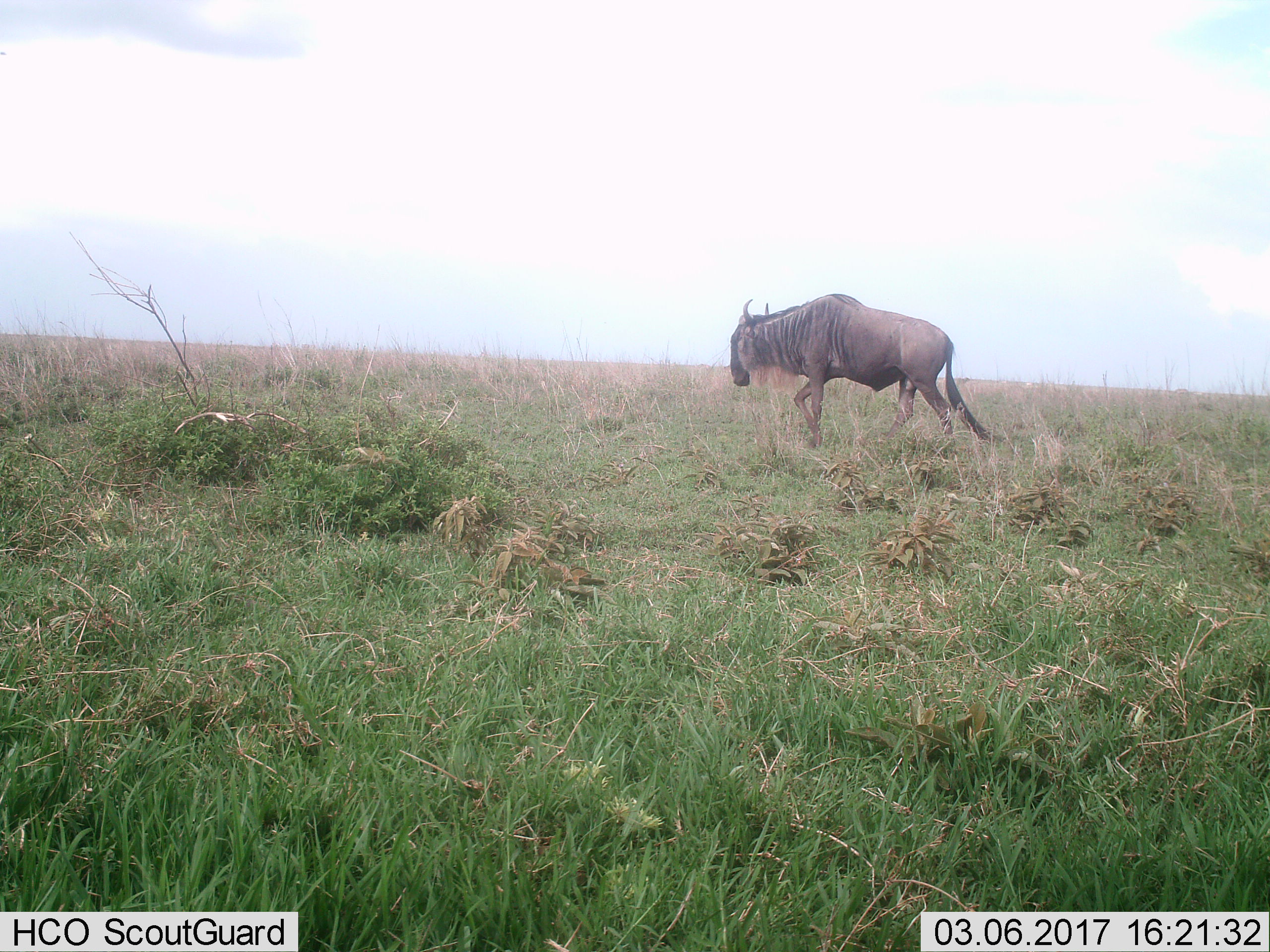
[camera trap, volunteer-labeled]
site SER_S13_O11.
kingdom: Animalia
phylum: Chordata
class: Mammalia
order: Artiodactyla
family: Bovidae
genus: Connochaetes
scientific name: Connochaetes taurinus taurinus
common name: blue wildebeest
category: wildebeestblue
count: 1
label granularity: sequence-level